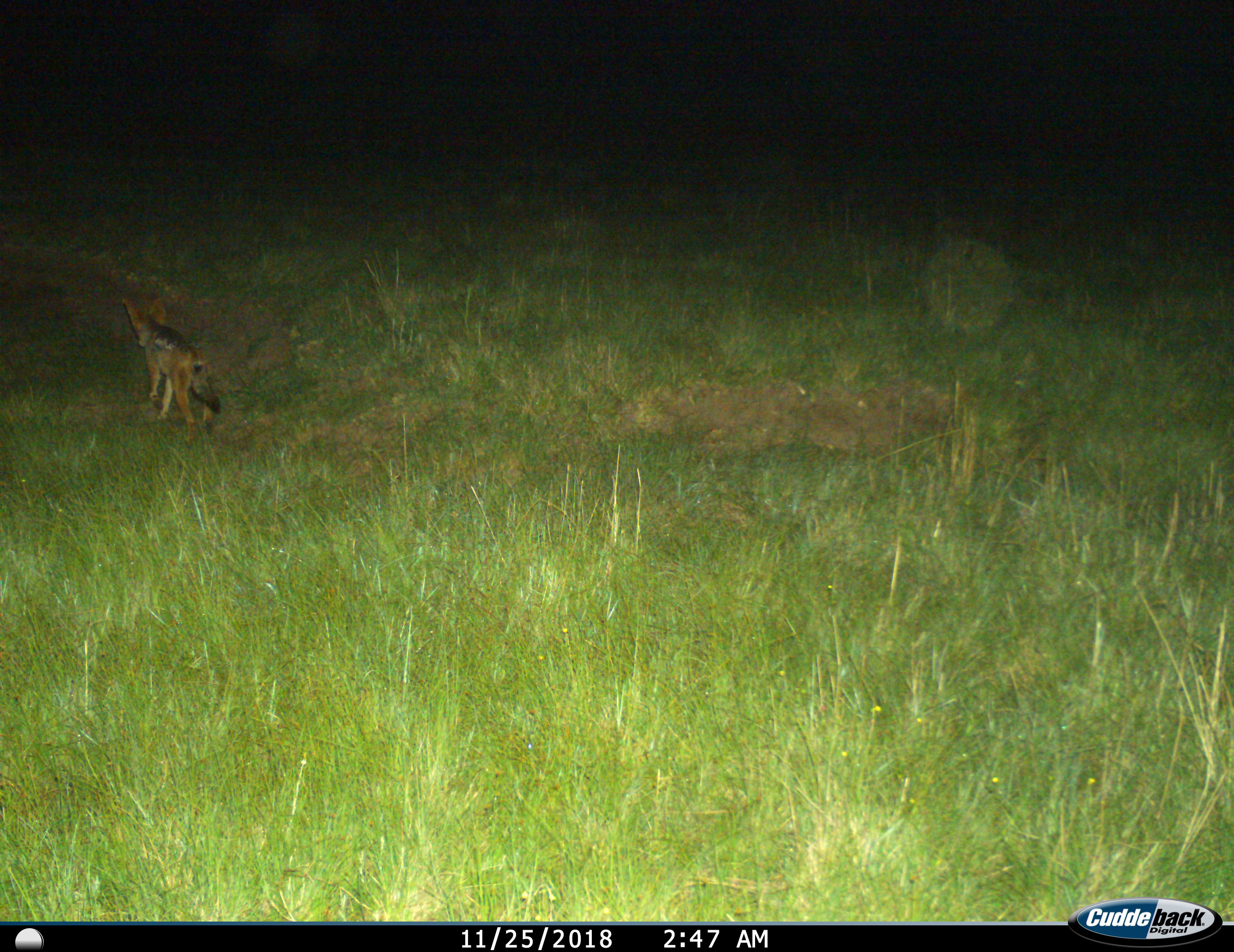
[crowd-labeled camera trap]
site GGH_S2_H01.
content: unidentified animal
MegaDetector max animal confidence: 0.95